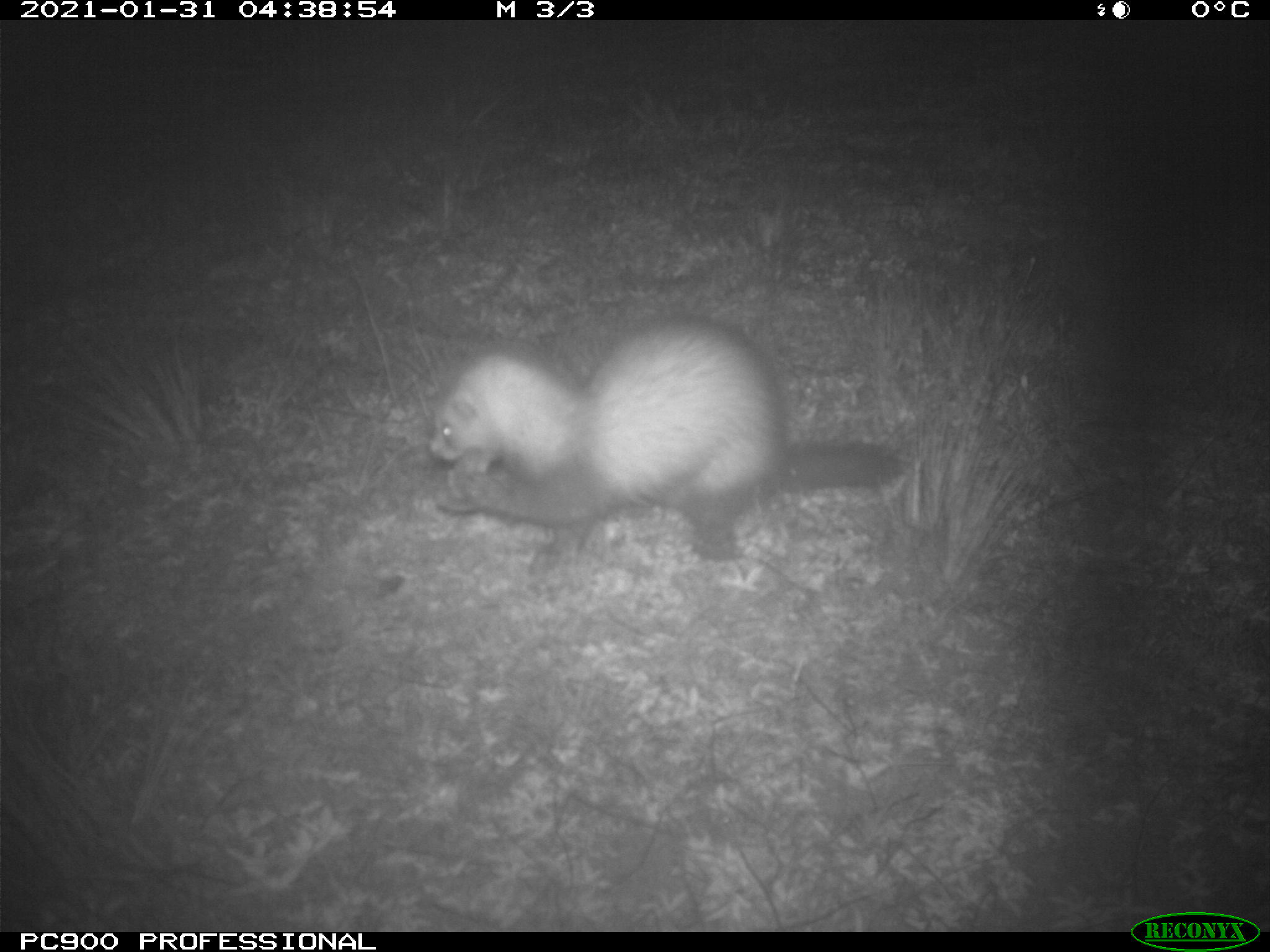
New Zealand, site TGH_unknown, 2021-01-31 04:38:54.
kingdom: Animalia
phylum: Chordata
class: Mammalia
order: Carnivora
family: Mustelidae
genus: Mustela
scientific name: Mustela furo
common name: ferret